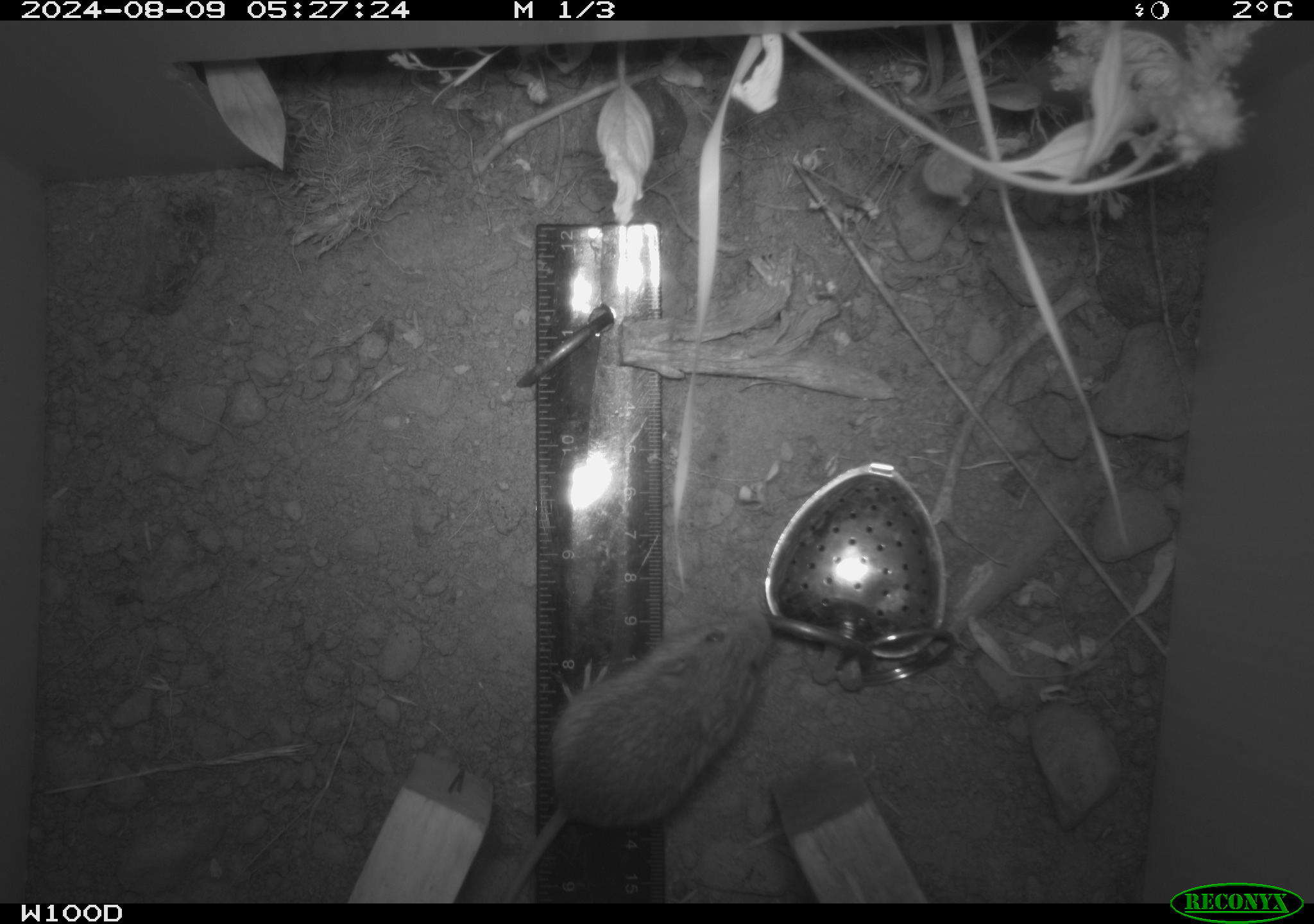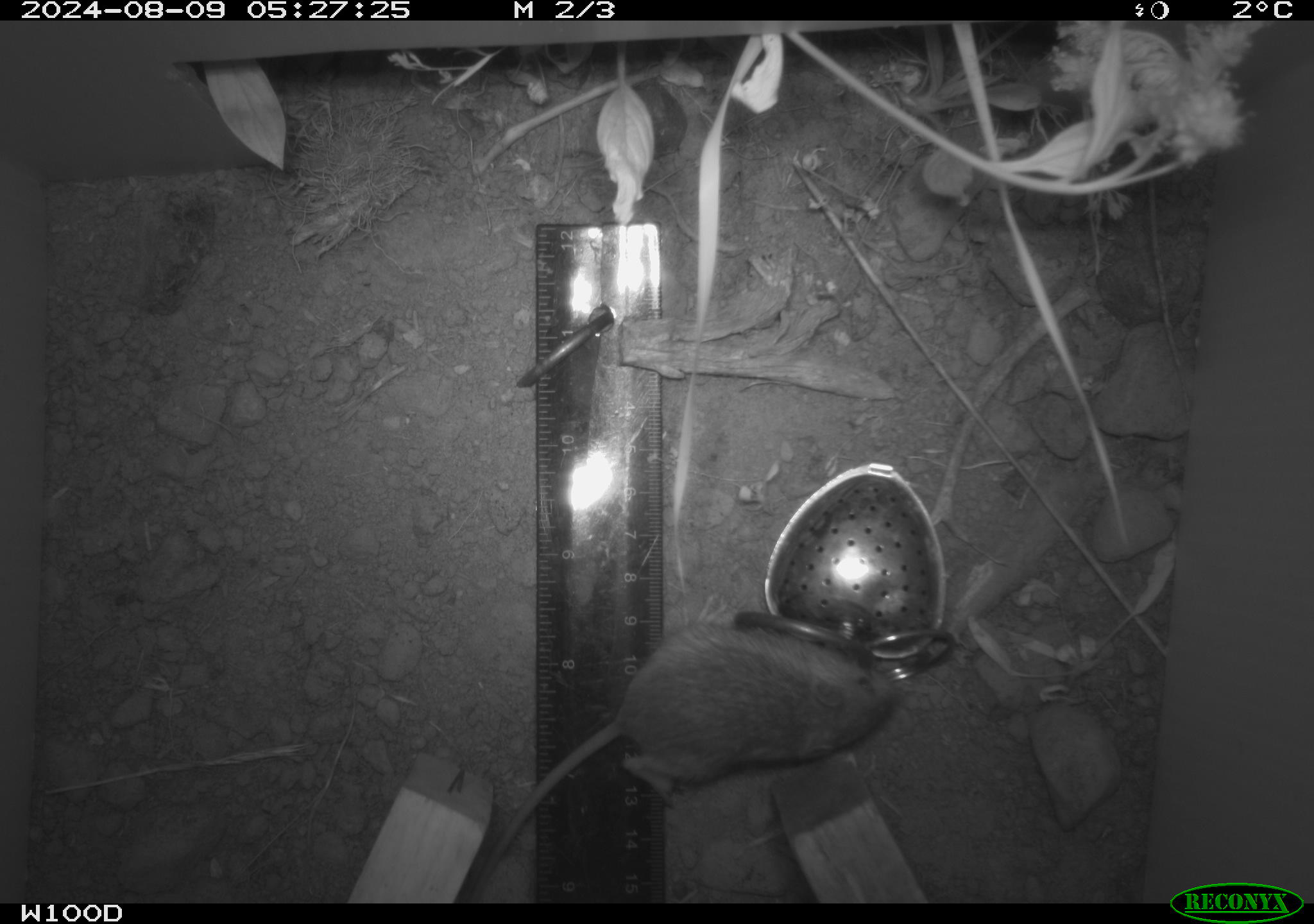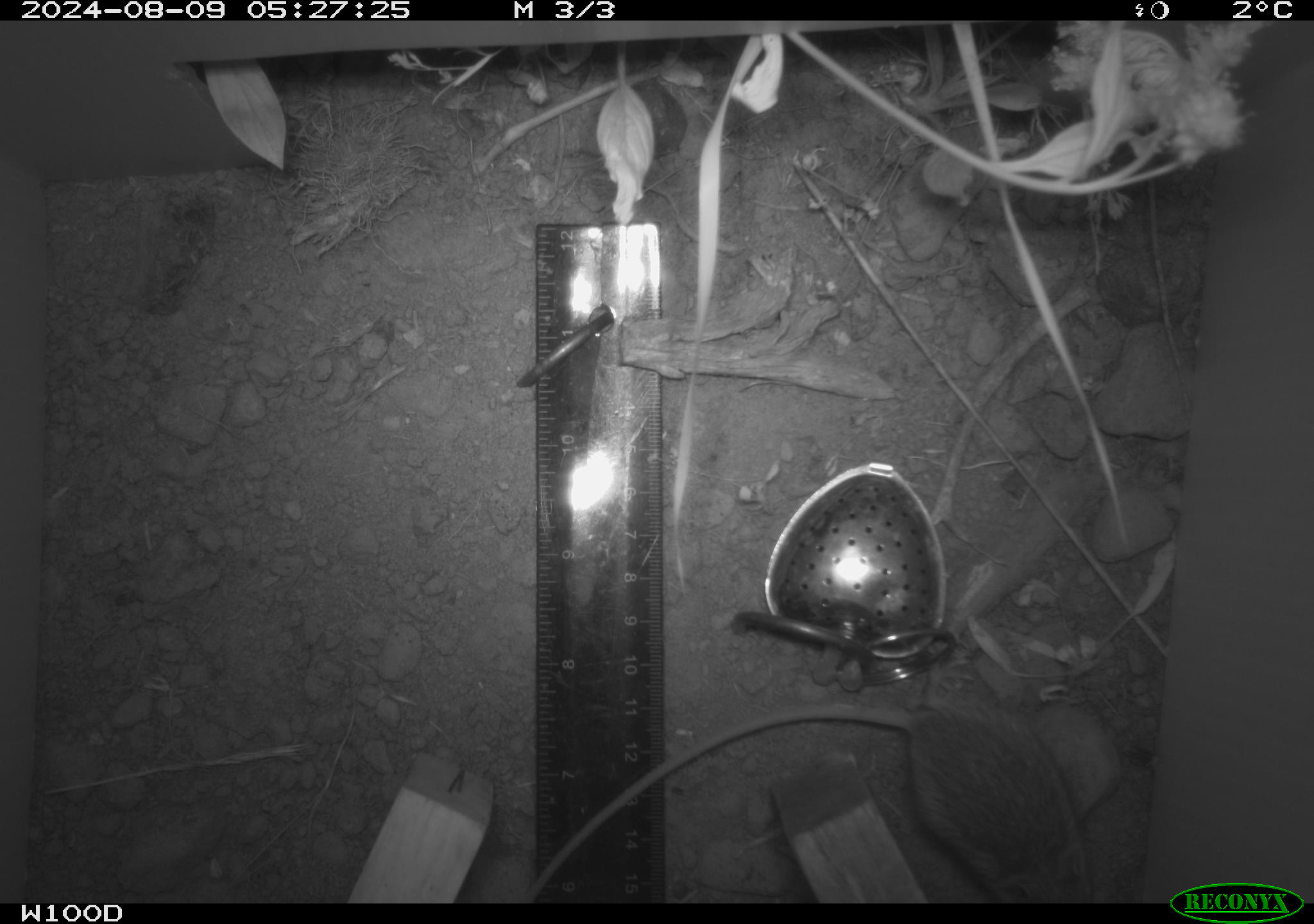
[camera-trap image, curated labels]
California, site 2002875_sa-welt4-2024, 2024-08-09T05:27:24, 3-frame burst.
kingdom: Animalia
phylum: Chordata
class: Mammalia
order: Rodentia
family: Zapodidae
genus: Zapus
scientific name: Zapus princeps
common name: pacific jumping mouse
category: south-western jumping mouse